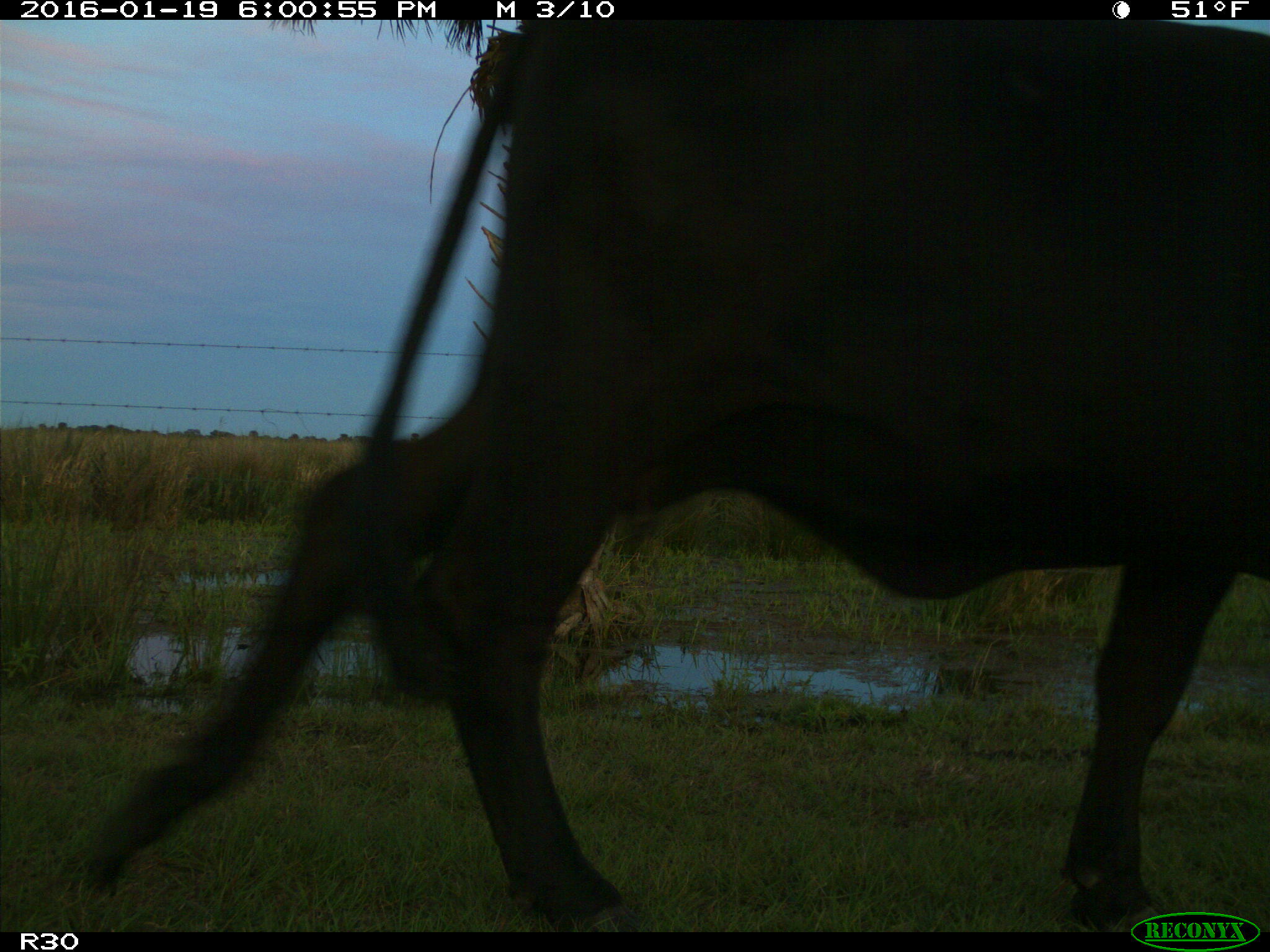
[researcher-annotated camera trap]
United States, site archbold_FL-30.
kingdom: Animalia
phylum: Chordata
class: Mammalia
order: Artiodactyla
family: Bovidae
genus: Bos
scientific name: Bos taurus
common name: domestic cow